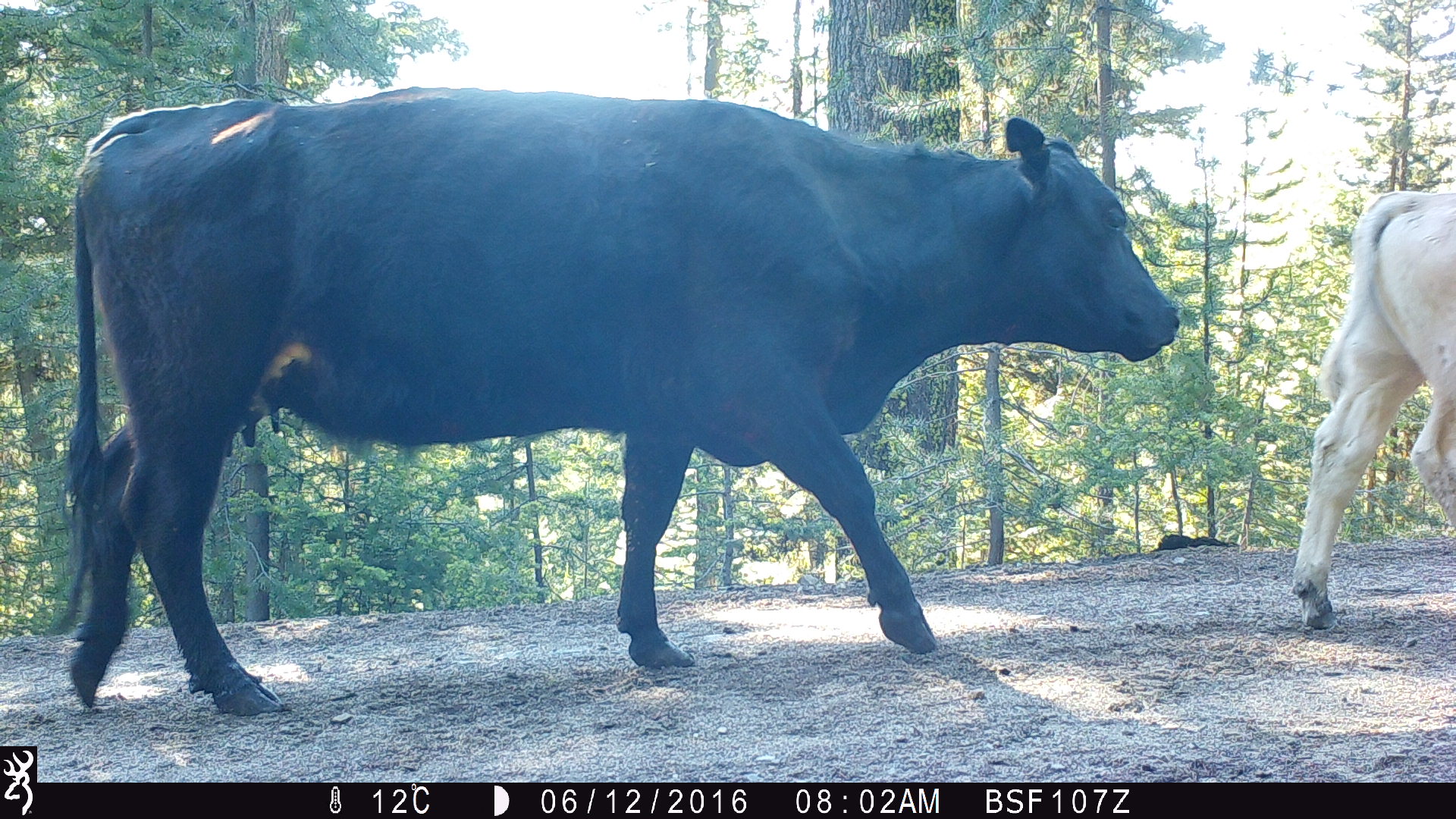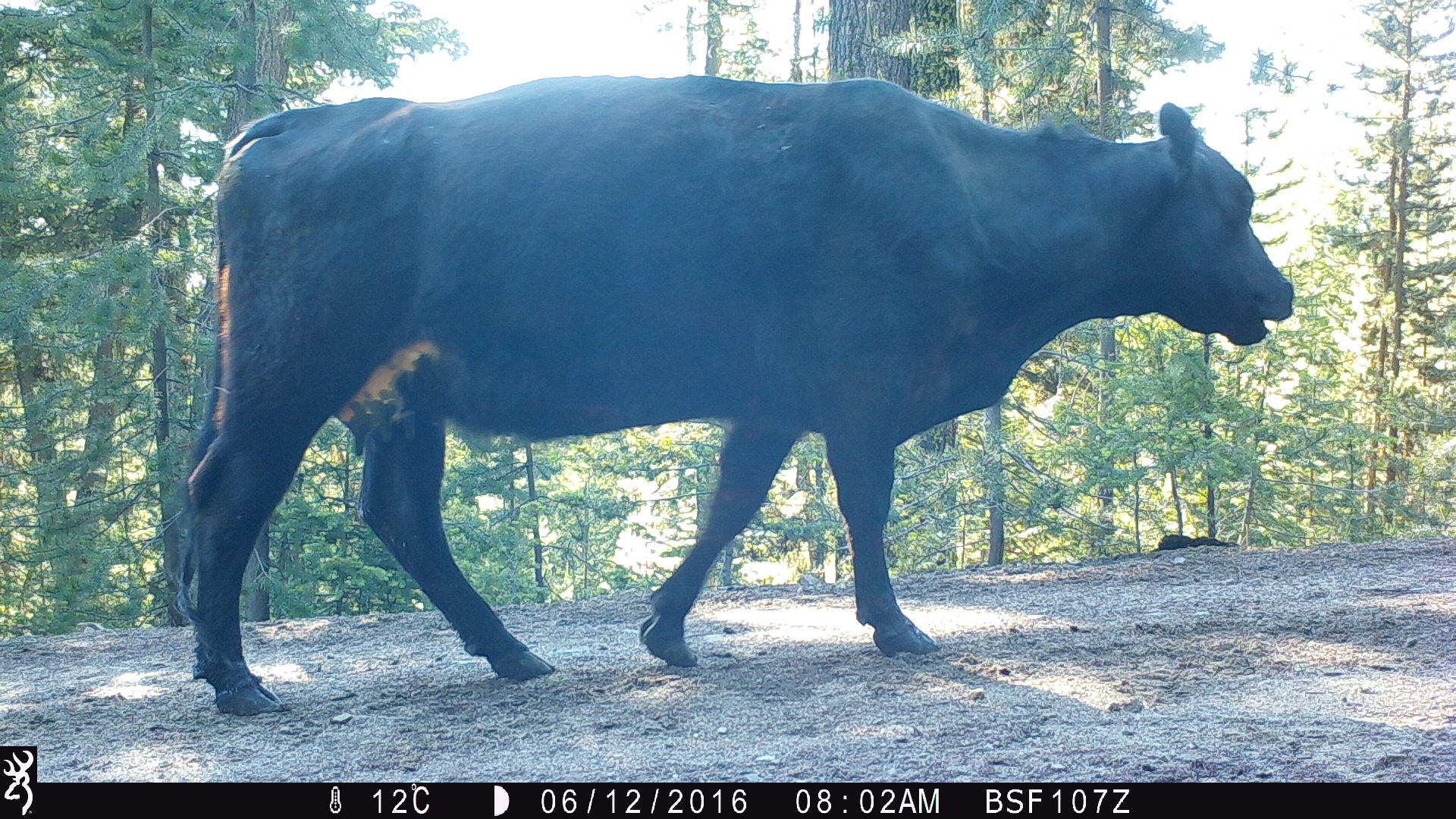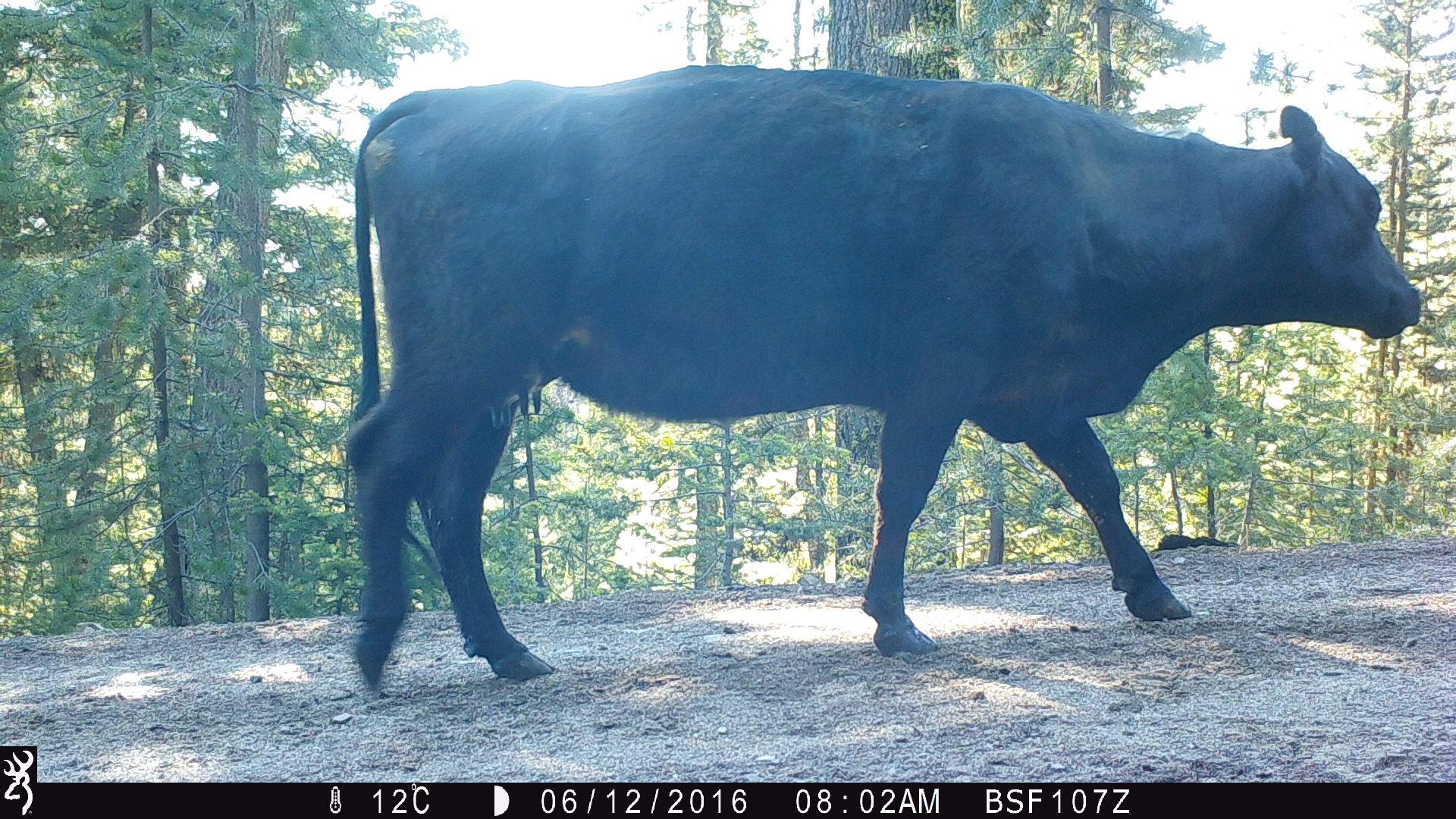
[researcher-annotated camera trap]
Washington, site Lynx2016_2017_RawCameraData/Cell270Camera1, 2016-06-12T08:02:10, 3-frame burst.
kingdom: Animalia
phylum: Chordata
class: Mammalia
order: Artiodactyla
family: Bovidae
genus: Bos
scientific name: Bos taurus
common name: domestic cattle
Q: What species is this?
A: Domestic cattle (Bos taurus).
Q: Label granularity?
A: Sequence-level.